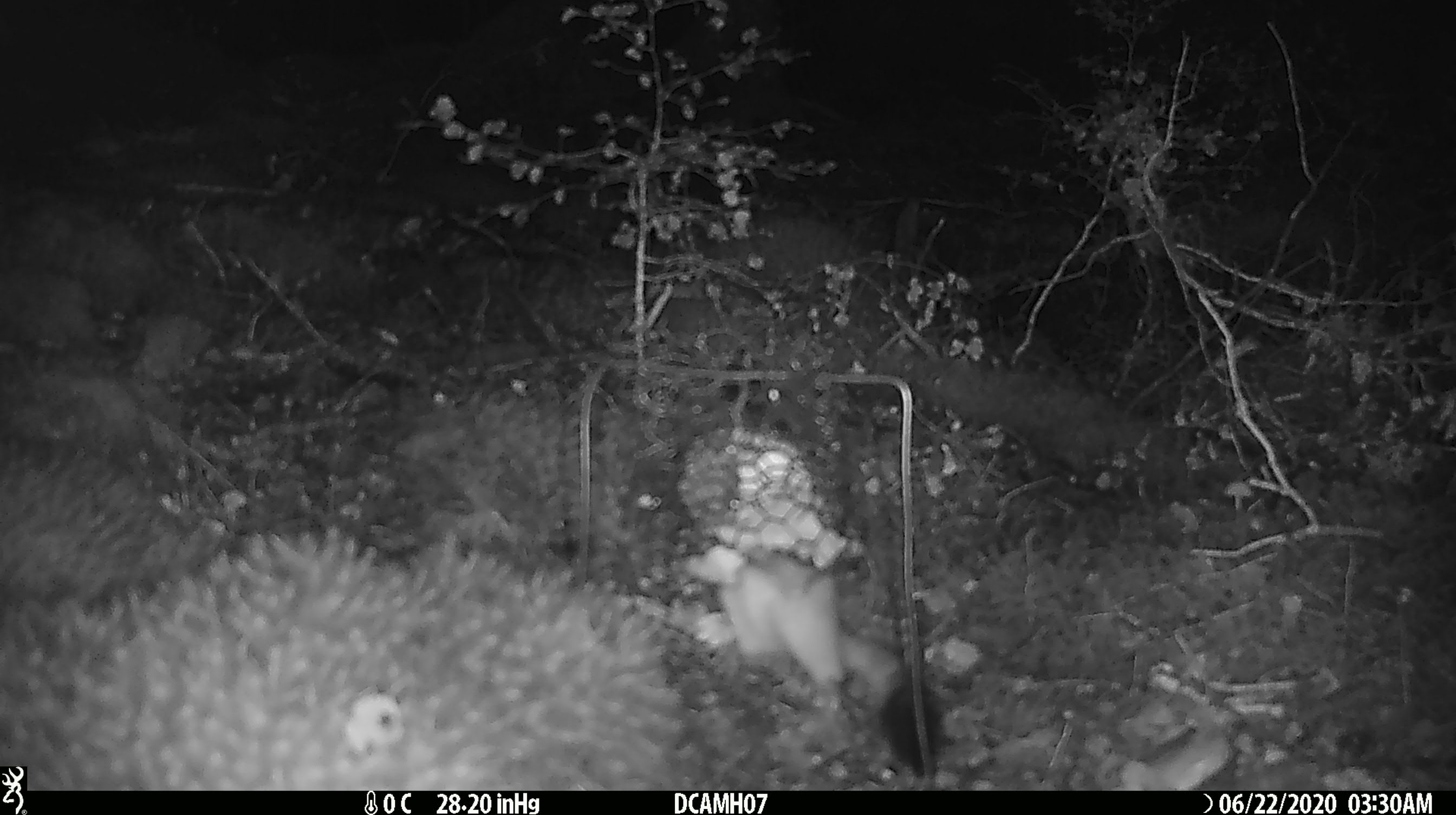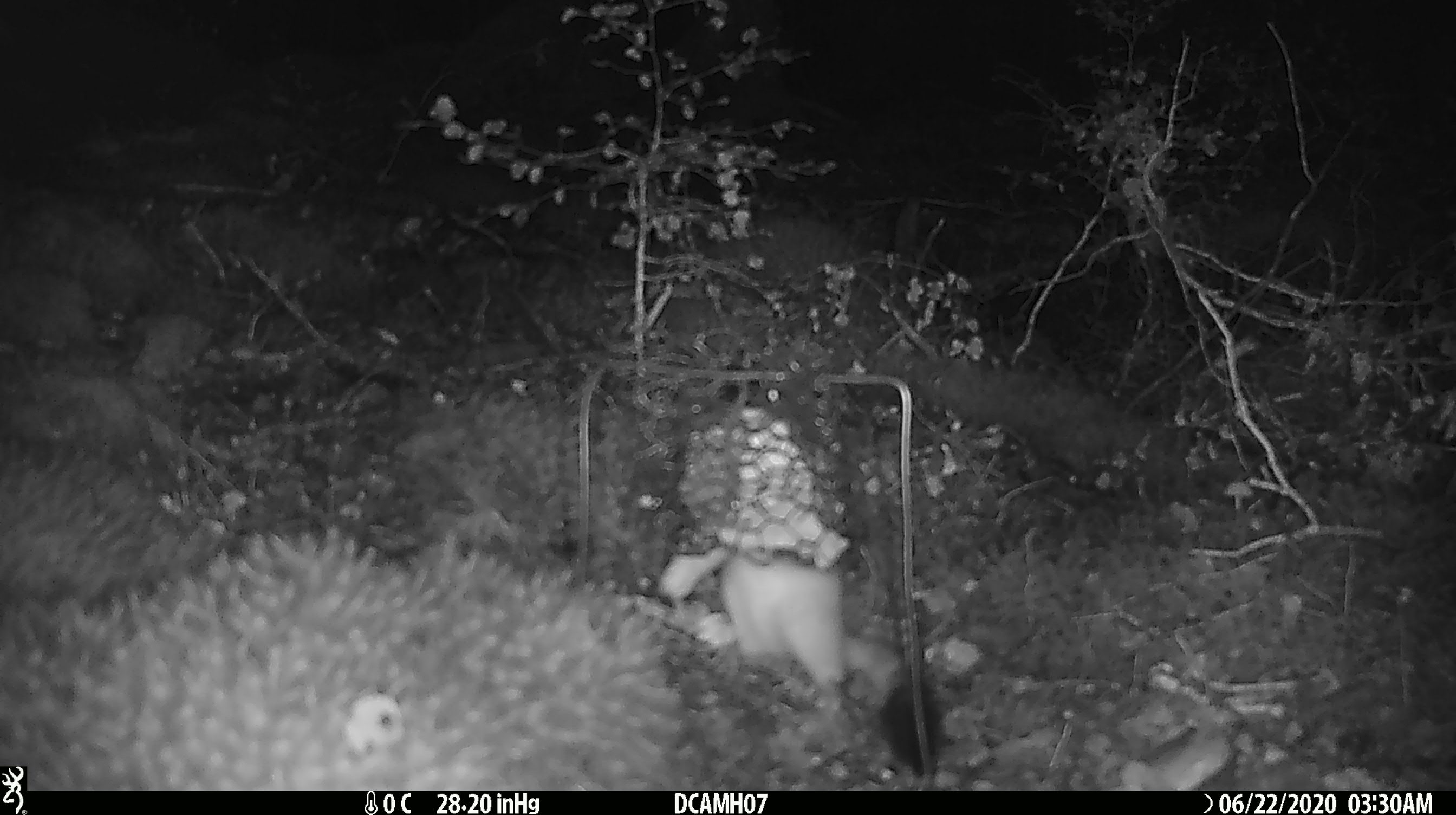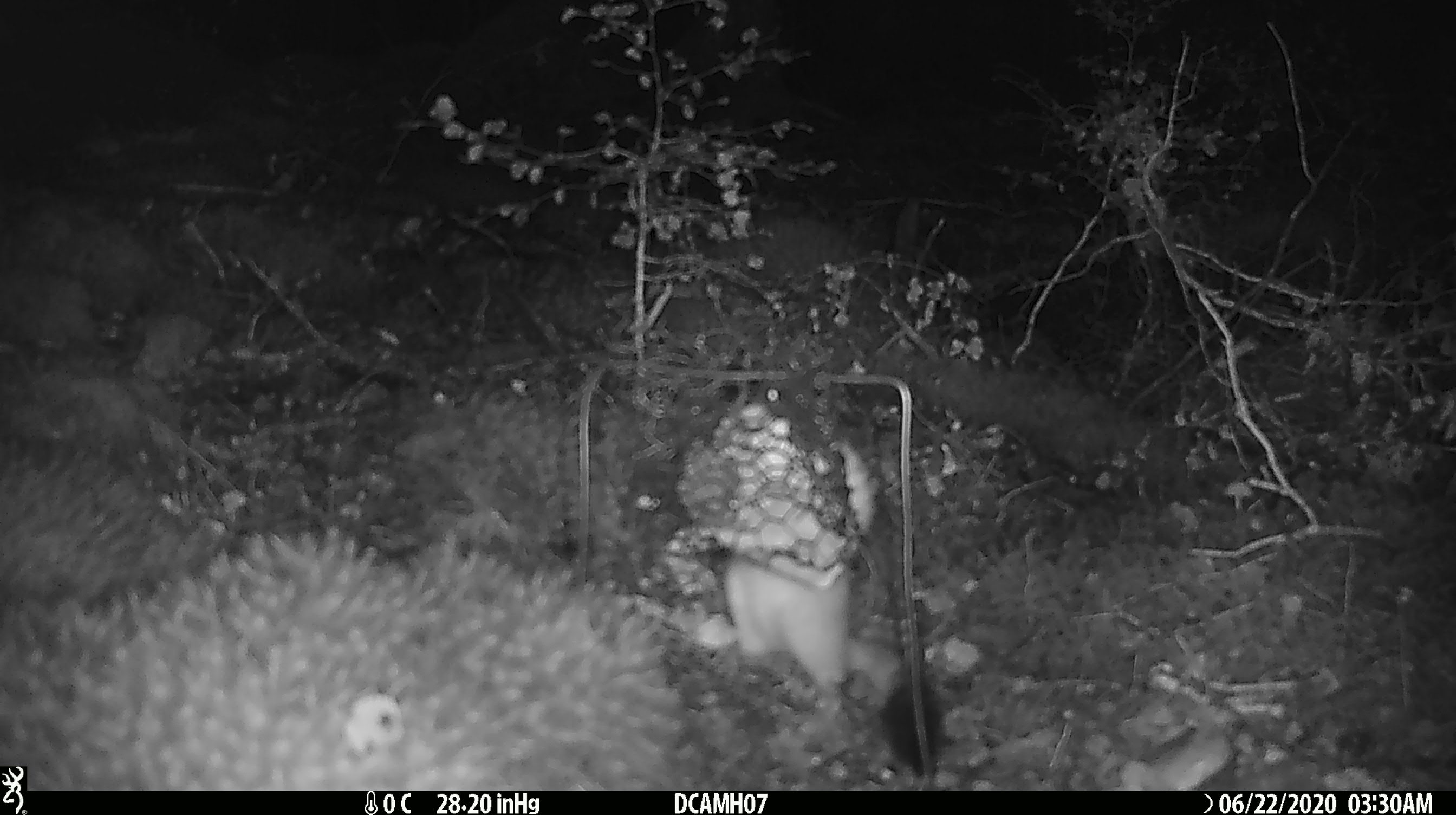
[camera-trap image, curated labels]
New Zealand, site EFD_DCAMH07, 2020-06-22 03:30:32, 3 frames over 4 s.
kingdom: Animalia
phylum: Chordata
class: Mammalia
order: Carnivora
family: Mustelidae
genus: Mustela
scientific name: Mustela erminea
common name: stoat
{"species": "stoat (Mustela erminea)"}